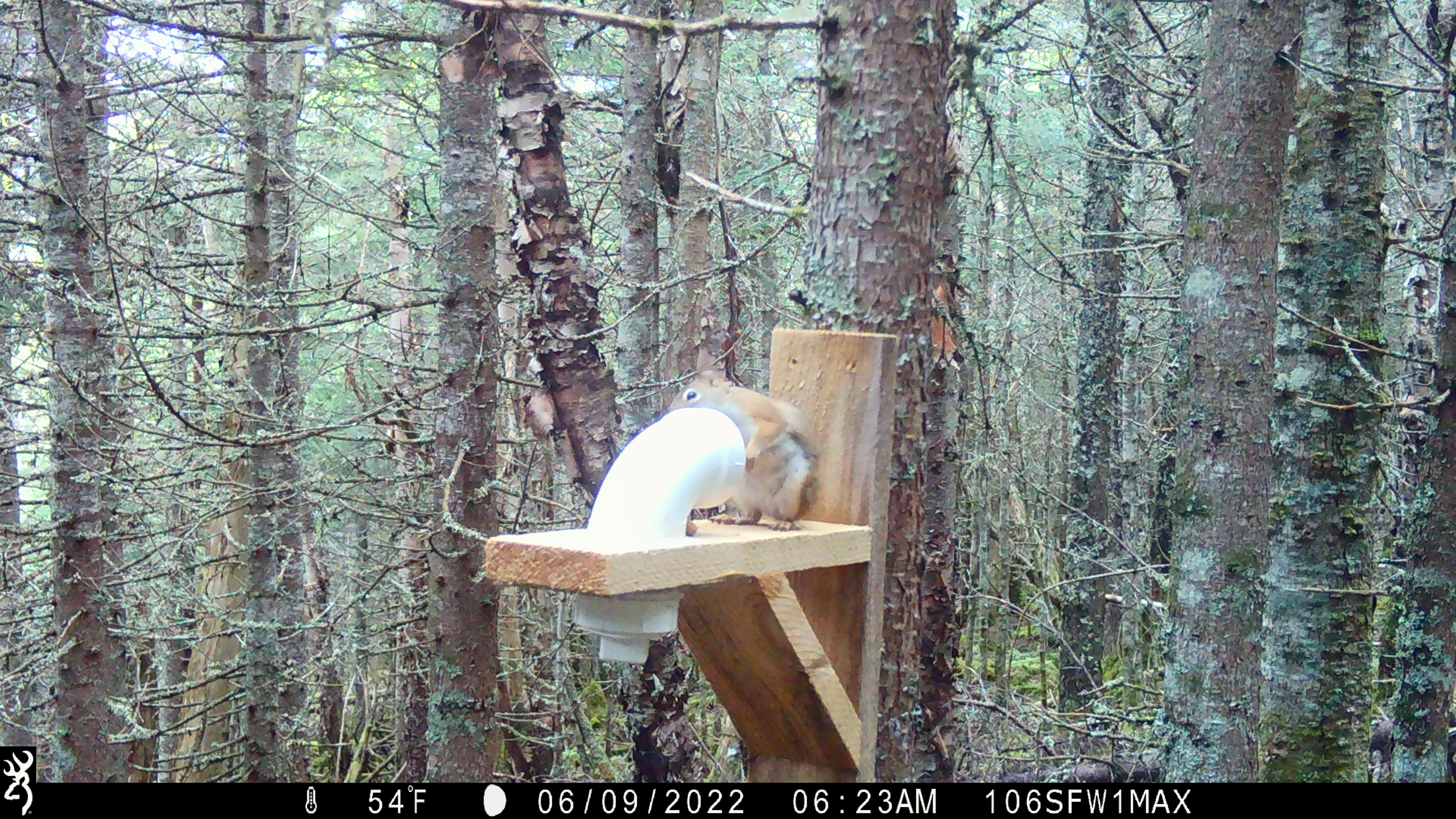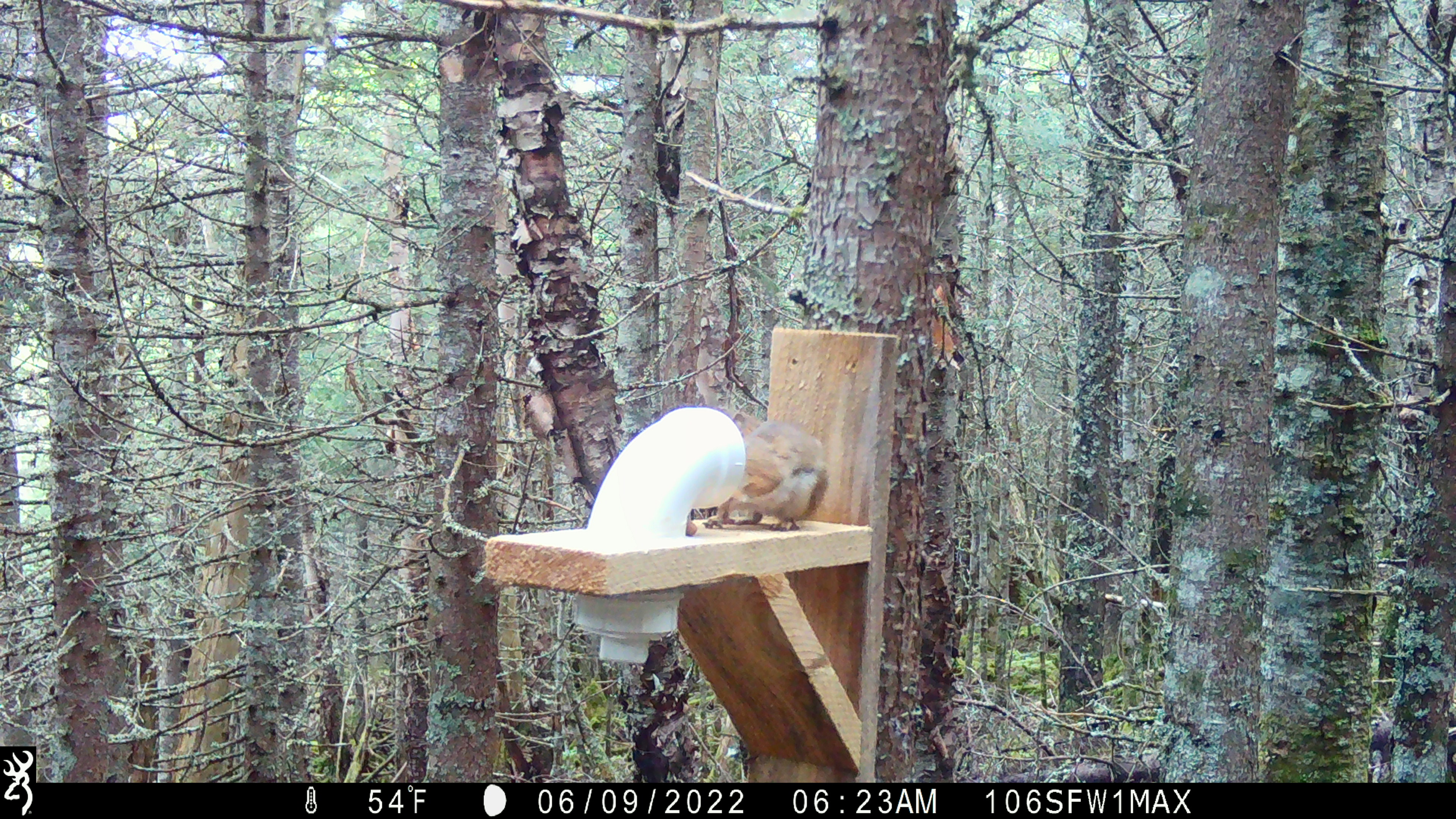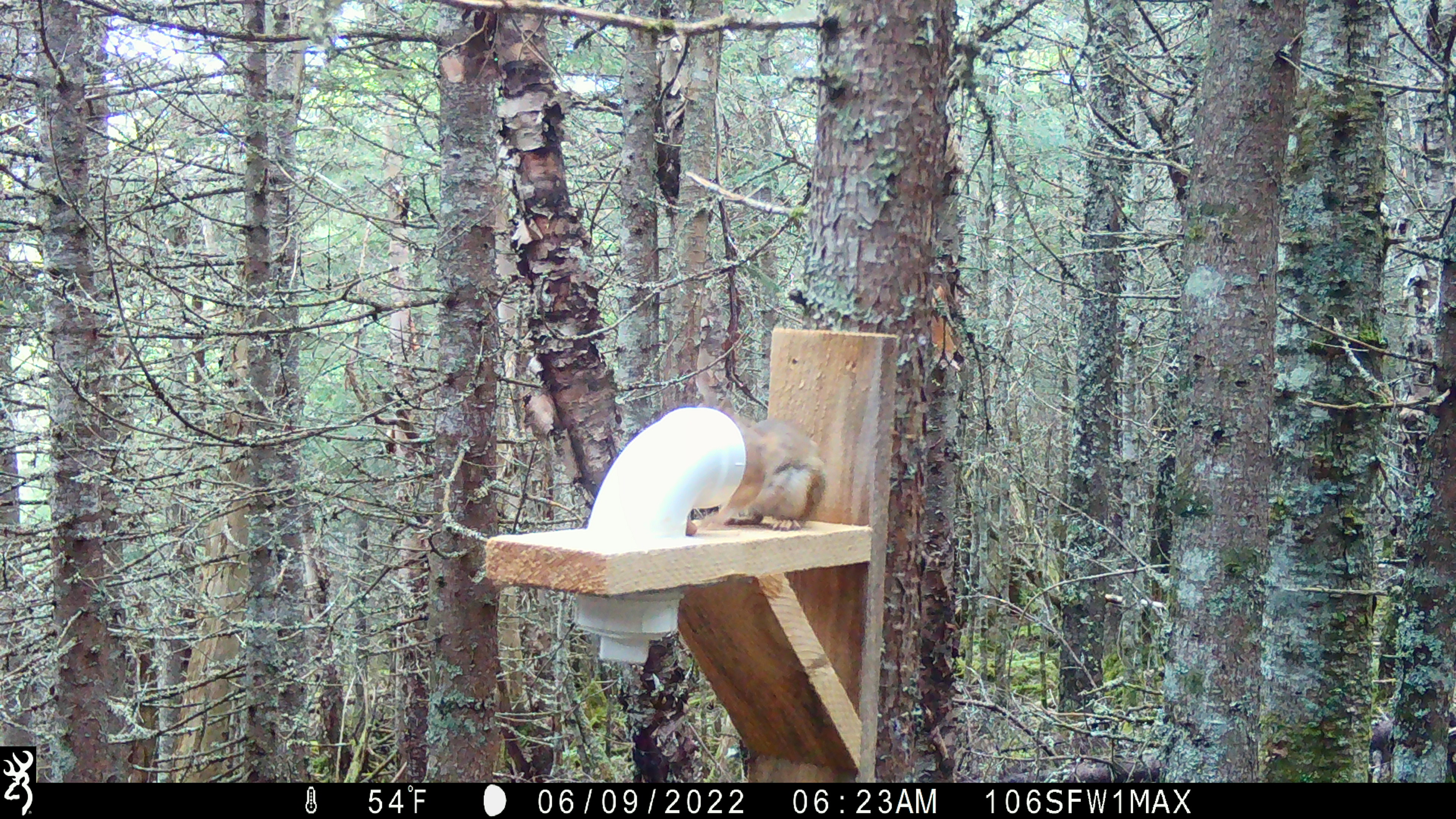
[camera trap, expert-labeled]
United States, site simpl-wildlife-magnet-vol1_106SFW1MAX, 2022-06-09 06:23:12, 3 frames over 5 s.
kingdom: Animalia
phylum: Chordata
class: Mammalia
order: Rodentia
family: Sciuridae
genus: Tamiasciurus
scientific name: Tamiasciurus hudsonicus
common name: red squirrel